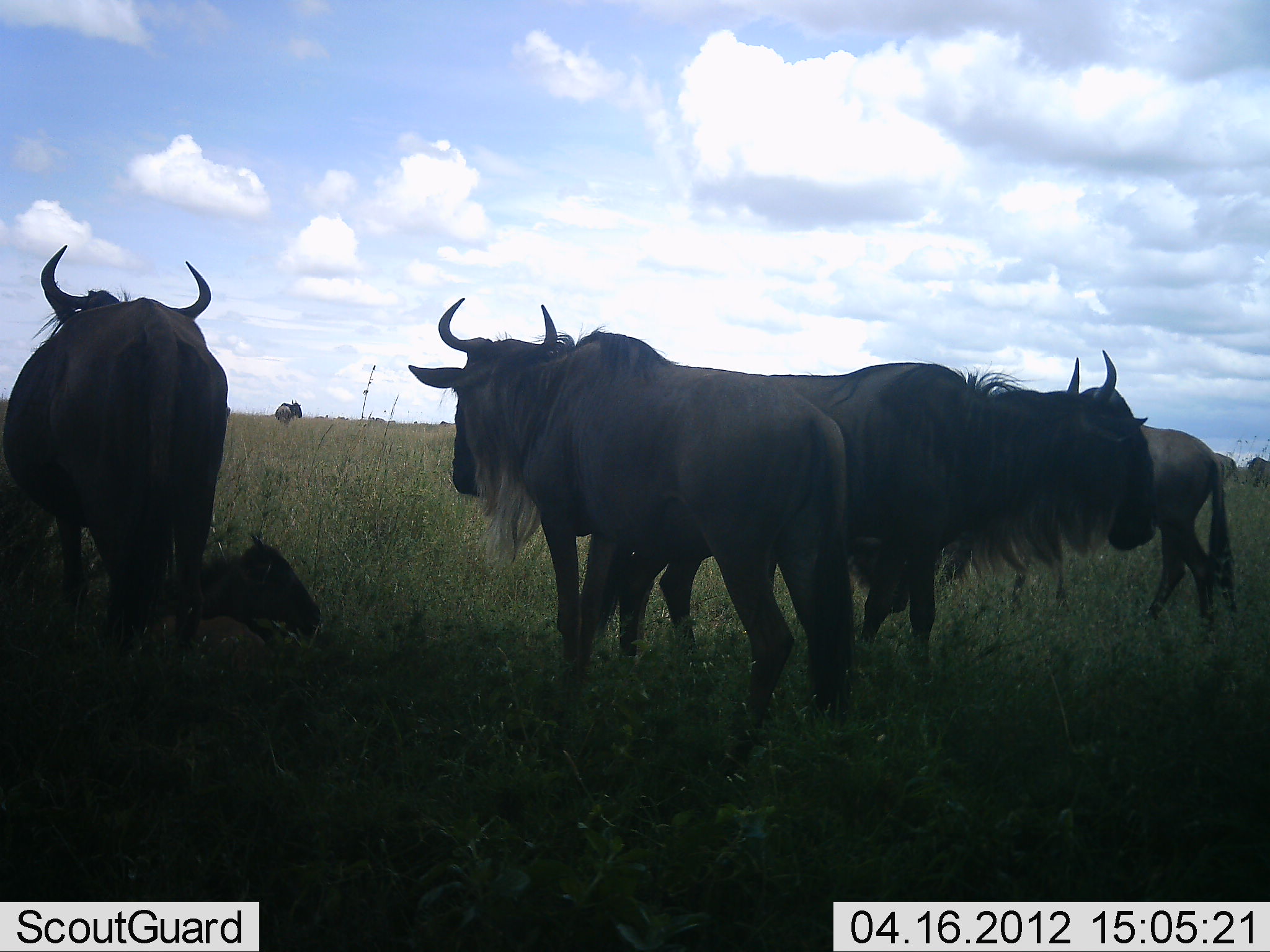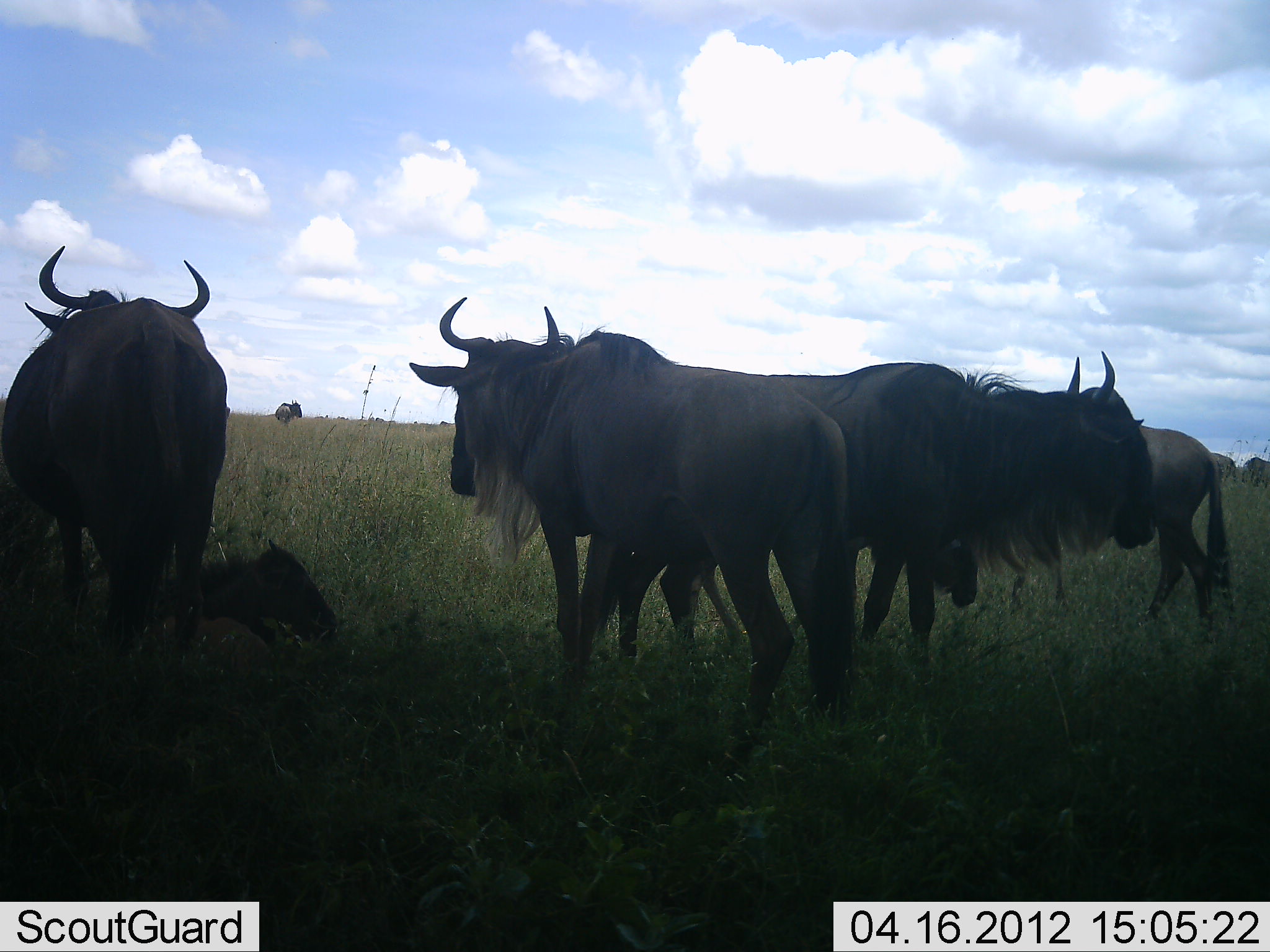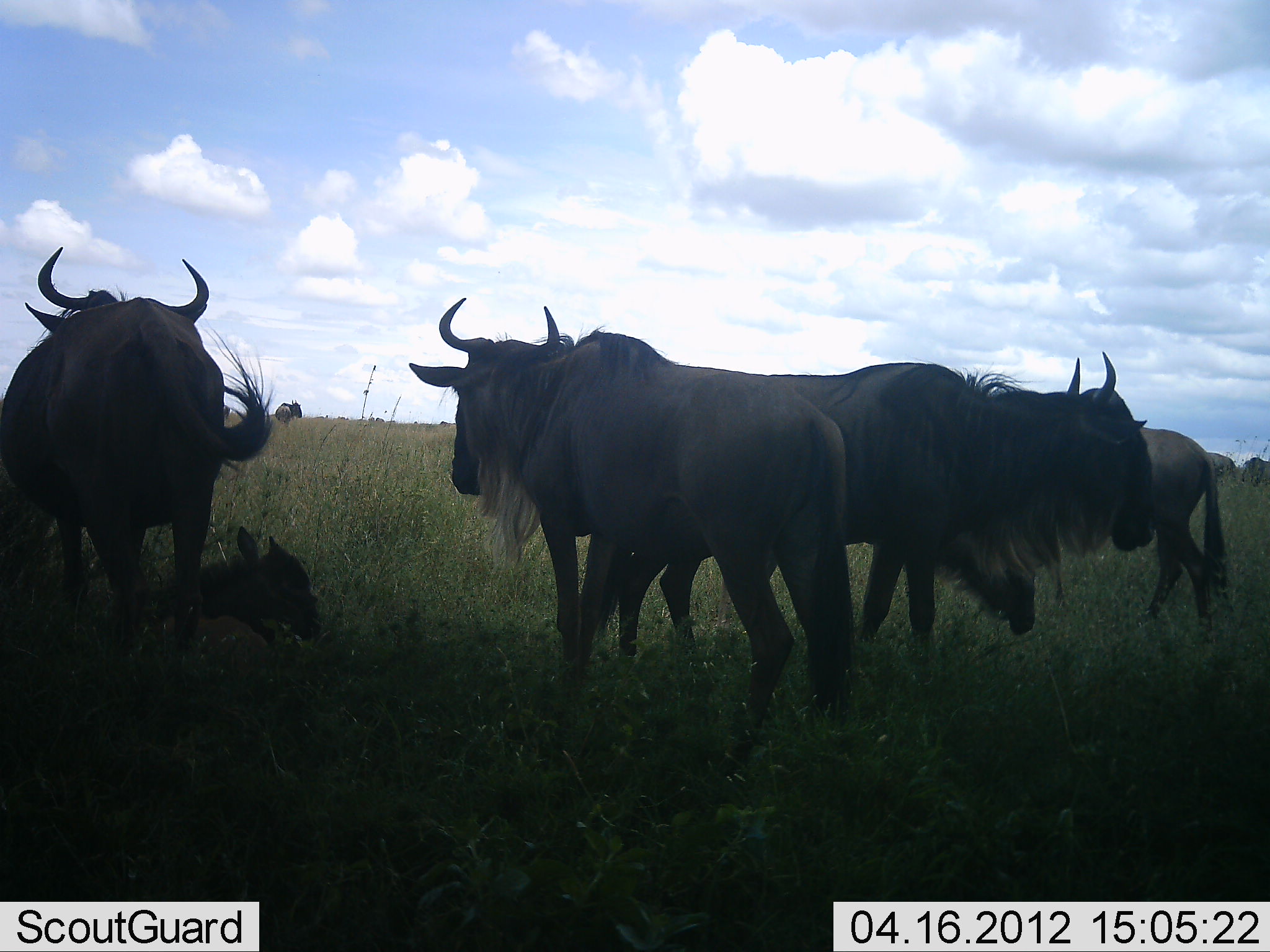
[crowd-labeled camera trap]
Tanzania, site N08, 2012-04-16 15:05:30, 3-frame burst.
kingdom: Animalia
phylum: Chordata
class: Mammalia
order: Artiodactyla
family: Bovidae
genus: Connochaetes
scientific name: Connochaetes taurinus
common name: blue wildebeest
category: wildebeest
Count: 7.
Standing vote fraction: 91%.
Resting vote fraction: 86%.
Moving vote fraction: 9%.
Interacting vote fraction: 0%.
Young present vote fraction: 50%.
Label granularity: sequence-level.